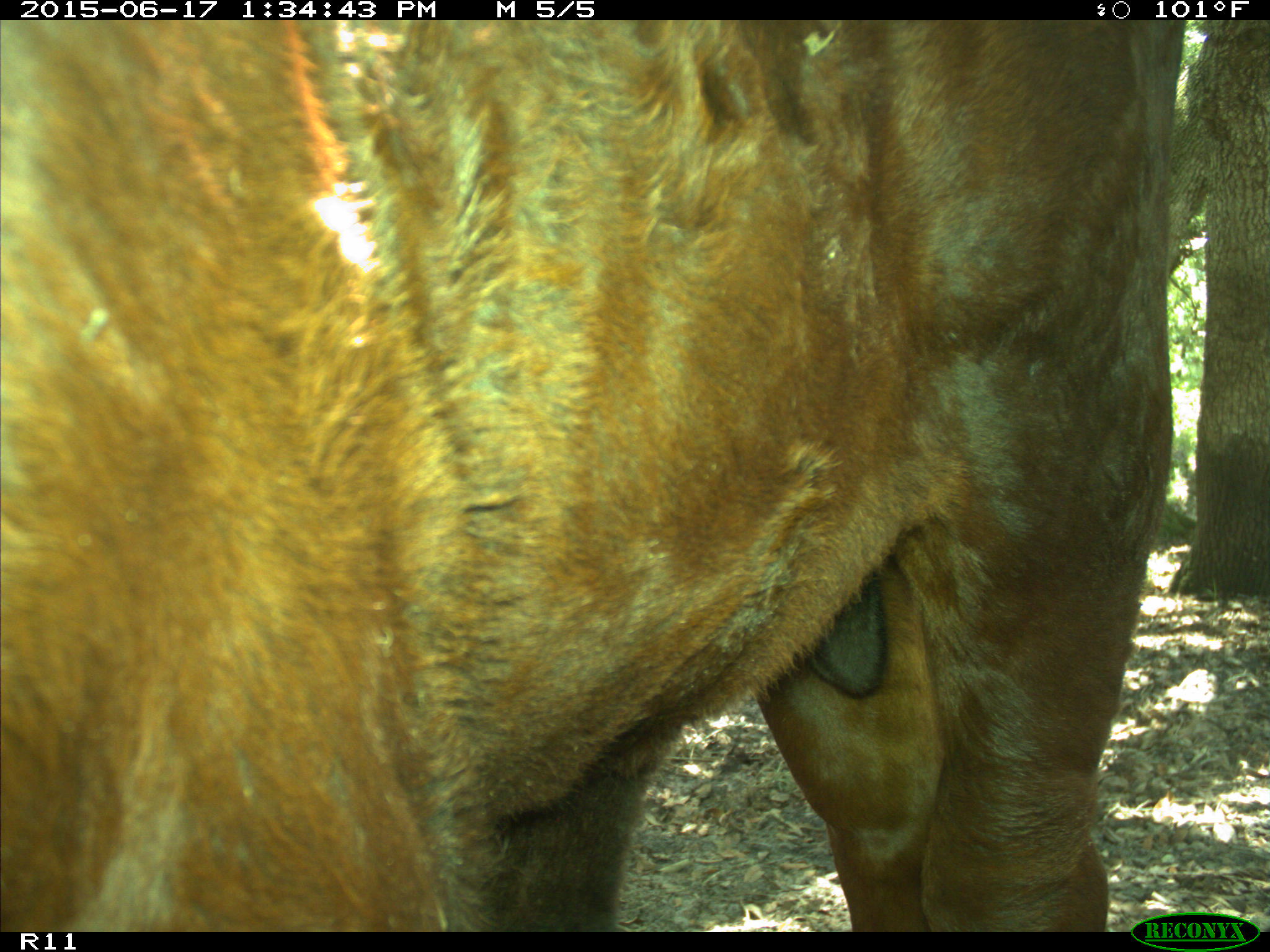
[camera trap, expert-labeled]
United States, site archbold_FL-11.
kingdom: Animalia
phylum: Chordata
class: Mammalia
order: Artiodactyla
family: Bovidae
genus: Bos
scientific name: Bos taurus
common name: domestic cow